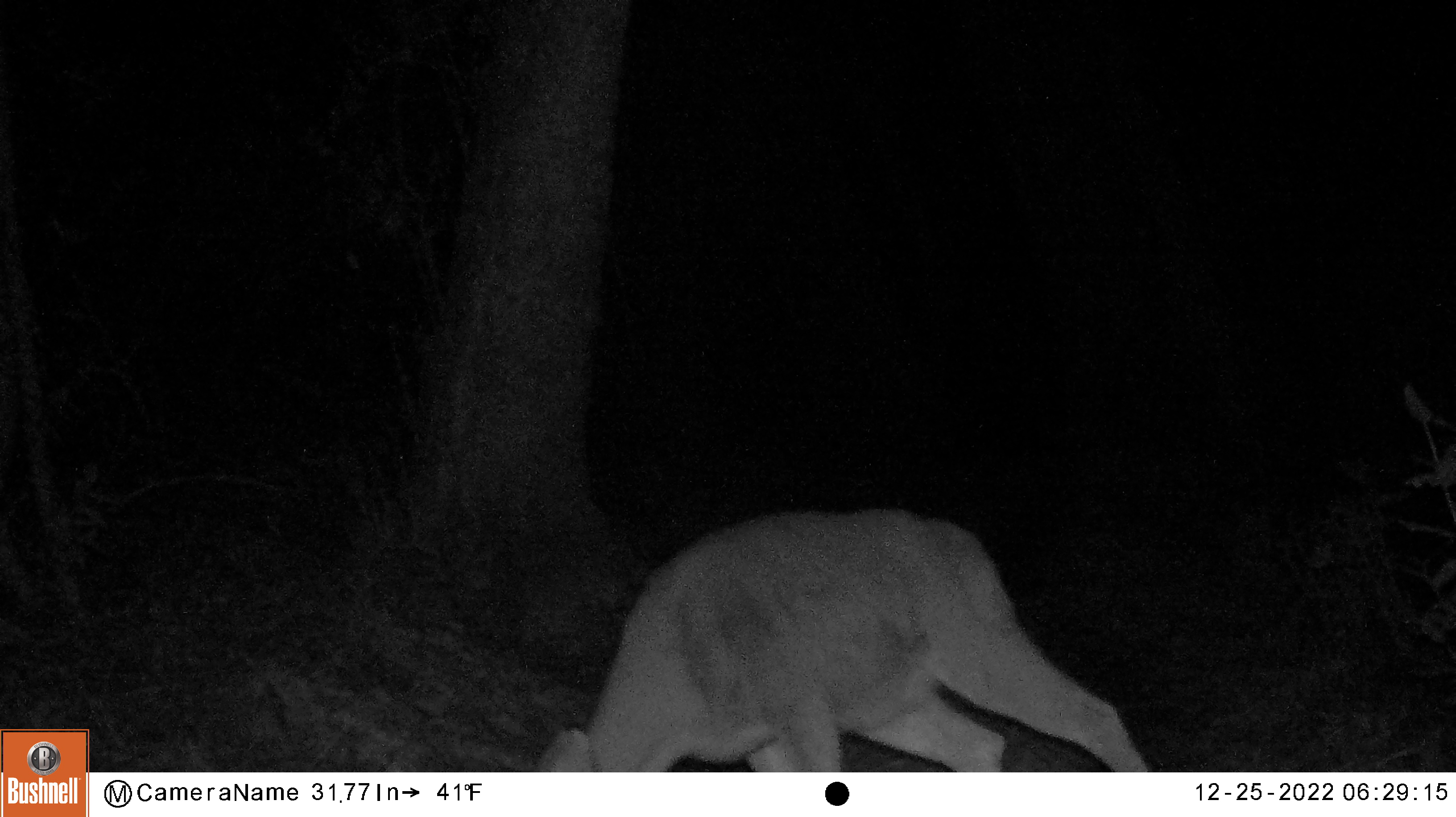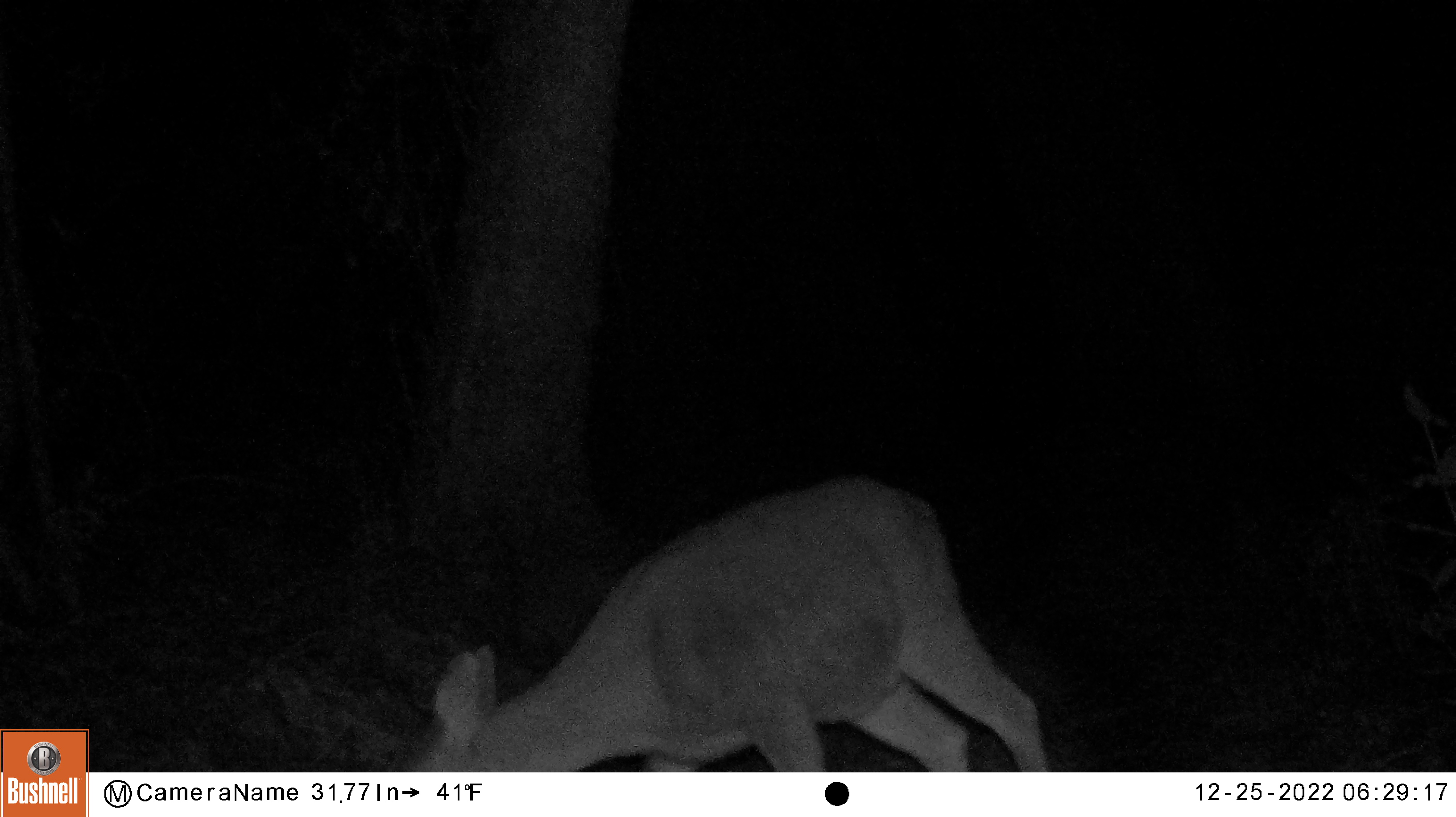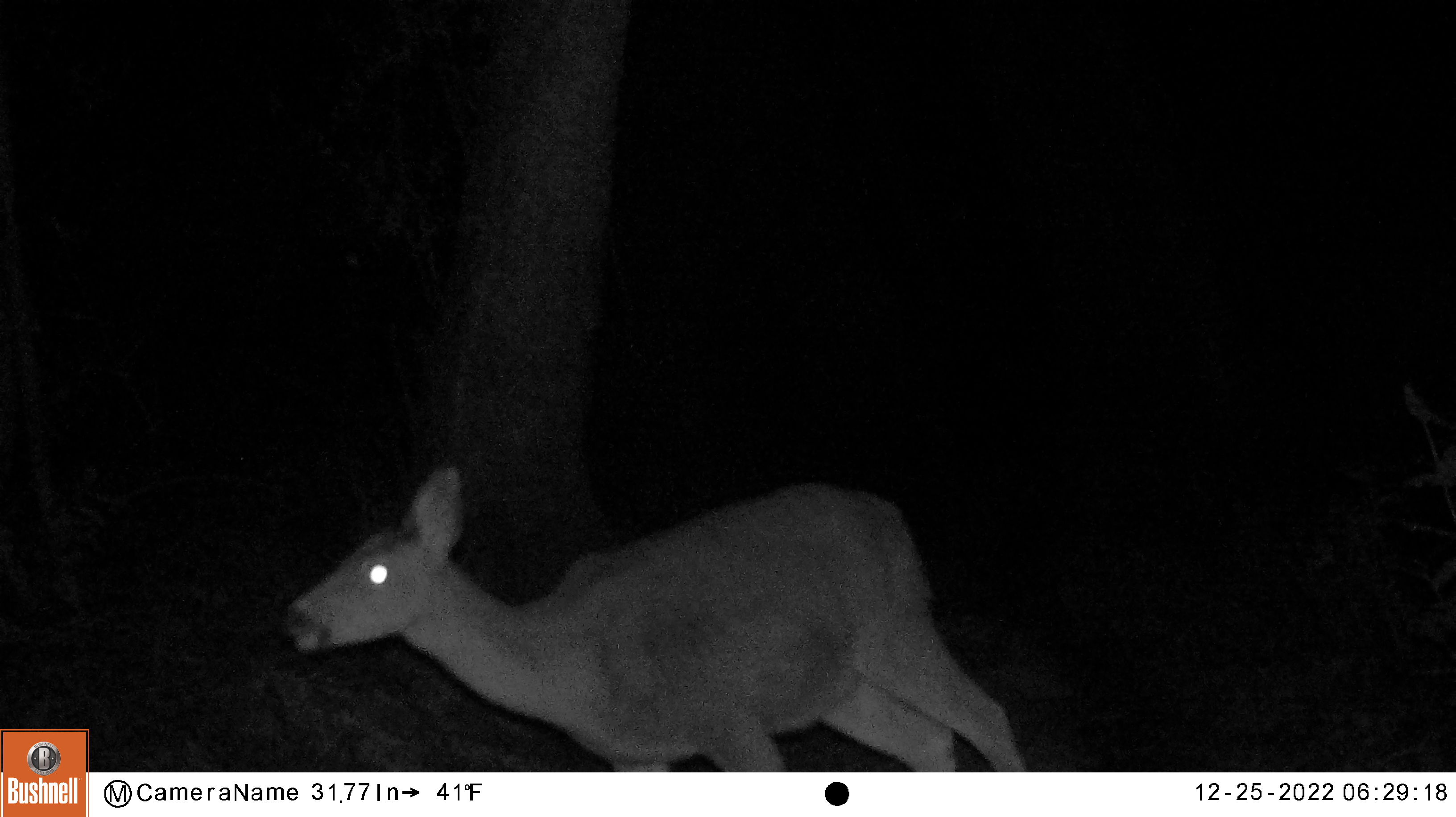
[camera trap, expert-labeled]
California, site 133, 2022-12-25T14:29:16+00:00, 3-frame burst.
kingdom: Animalia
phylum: Chordata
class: Mammalia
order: Artiodactyla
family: Cervidae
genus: Odocoileus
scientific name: Odocoileus hemionus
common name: mule deer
Mule deer (Odocoileus hemionus).